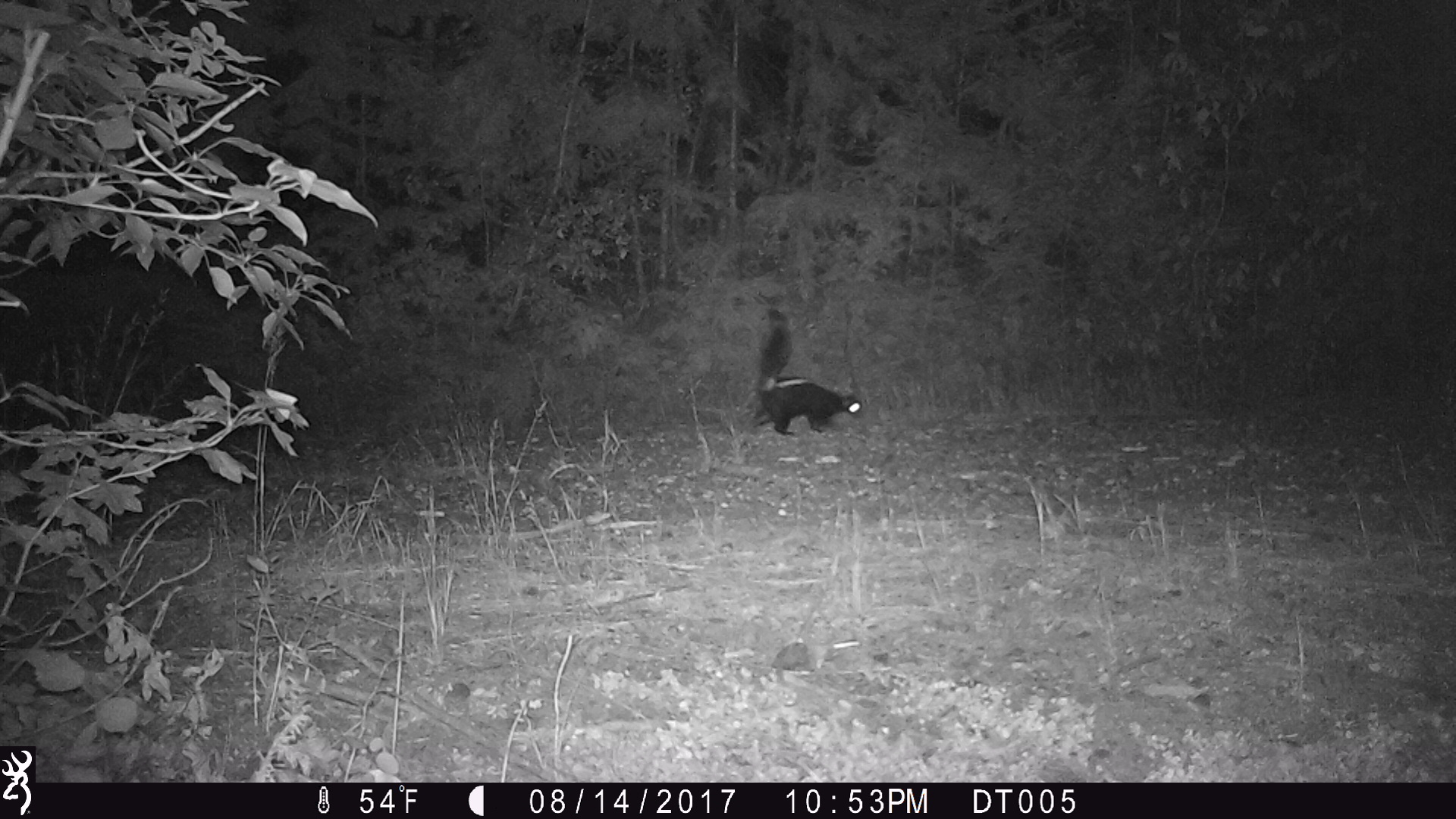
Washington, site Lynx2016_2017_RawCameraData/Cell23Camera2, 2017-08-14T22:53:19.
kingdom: Animalia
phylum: Chordata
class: Mammalia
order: Carnivora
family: Mephitidae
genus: Mephitis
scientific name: Mephitis mephitis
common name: striped skunk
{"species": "Mephitis mephitis (striped skunk)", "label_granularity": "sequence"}